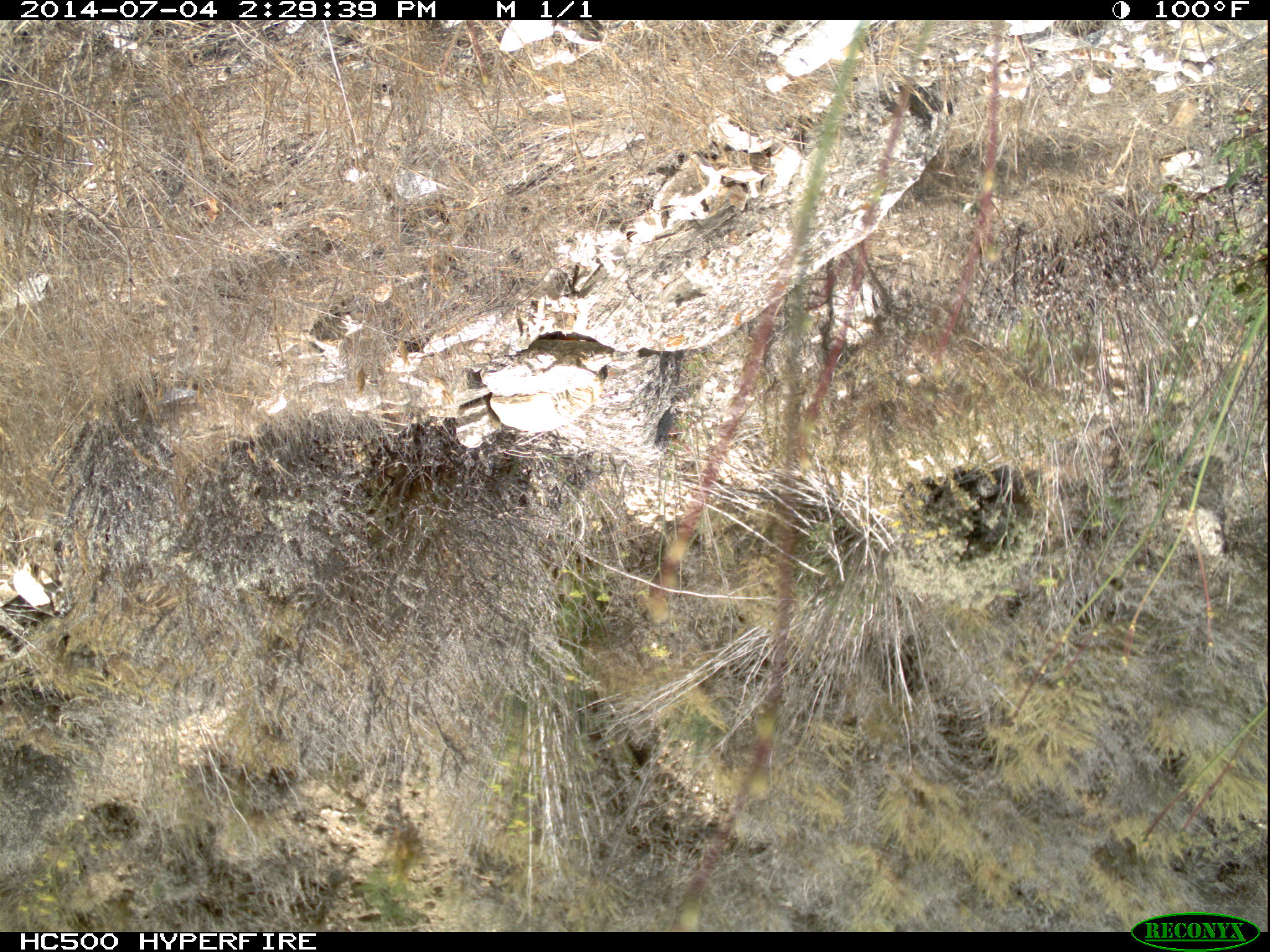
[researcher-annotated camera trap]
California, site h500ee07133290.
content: no animal present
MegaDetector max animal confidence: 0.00